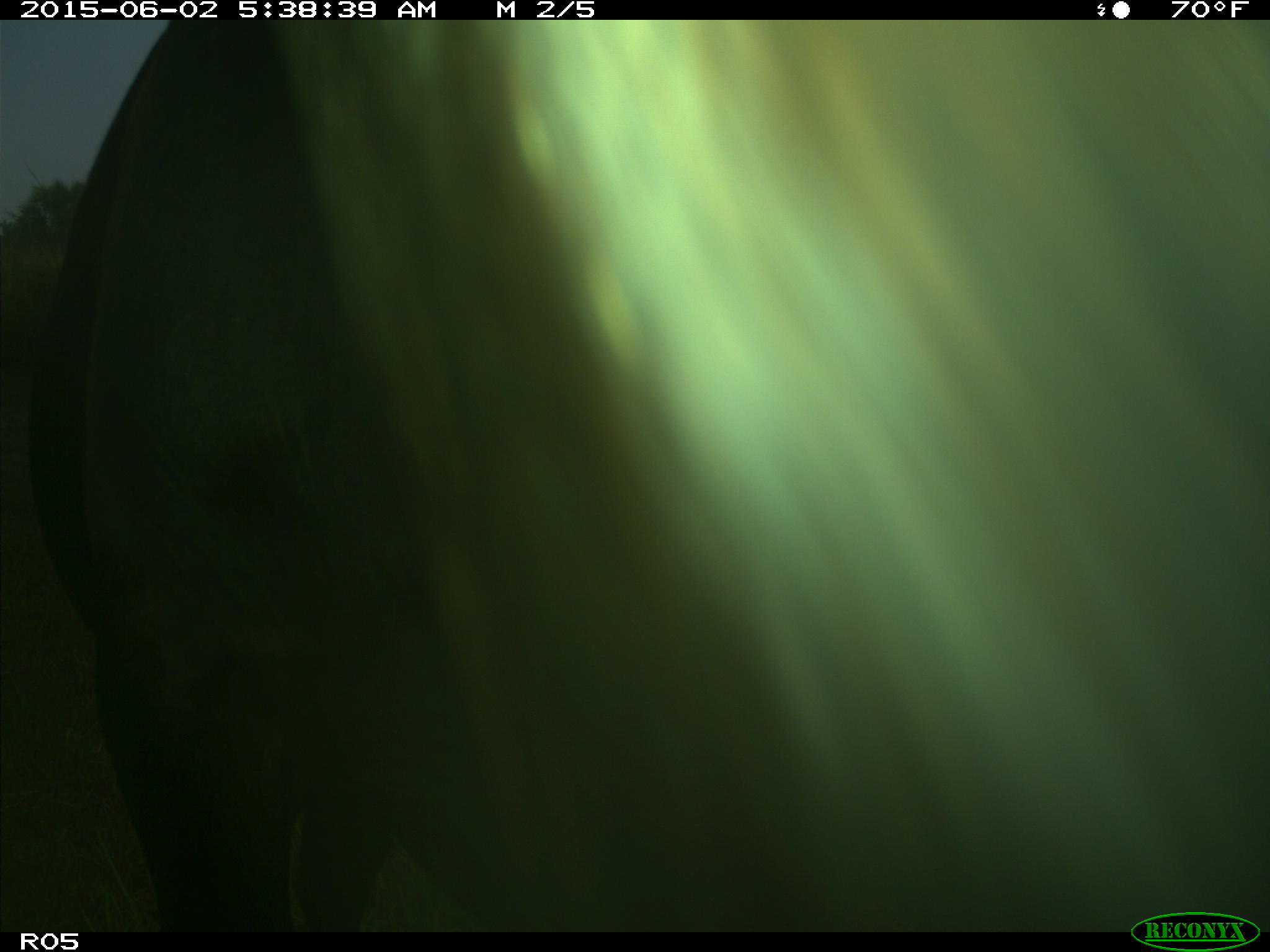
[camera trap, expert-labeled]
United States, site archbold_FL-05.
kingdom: Animalia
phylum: Chordata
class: Mammalia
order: Artiodactyla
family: Bovidae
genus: Bos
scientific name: Bos taurus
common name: domestic cow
Bos taurus (domestic cow).